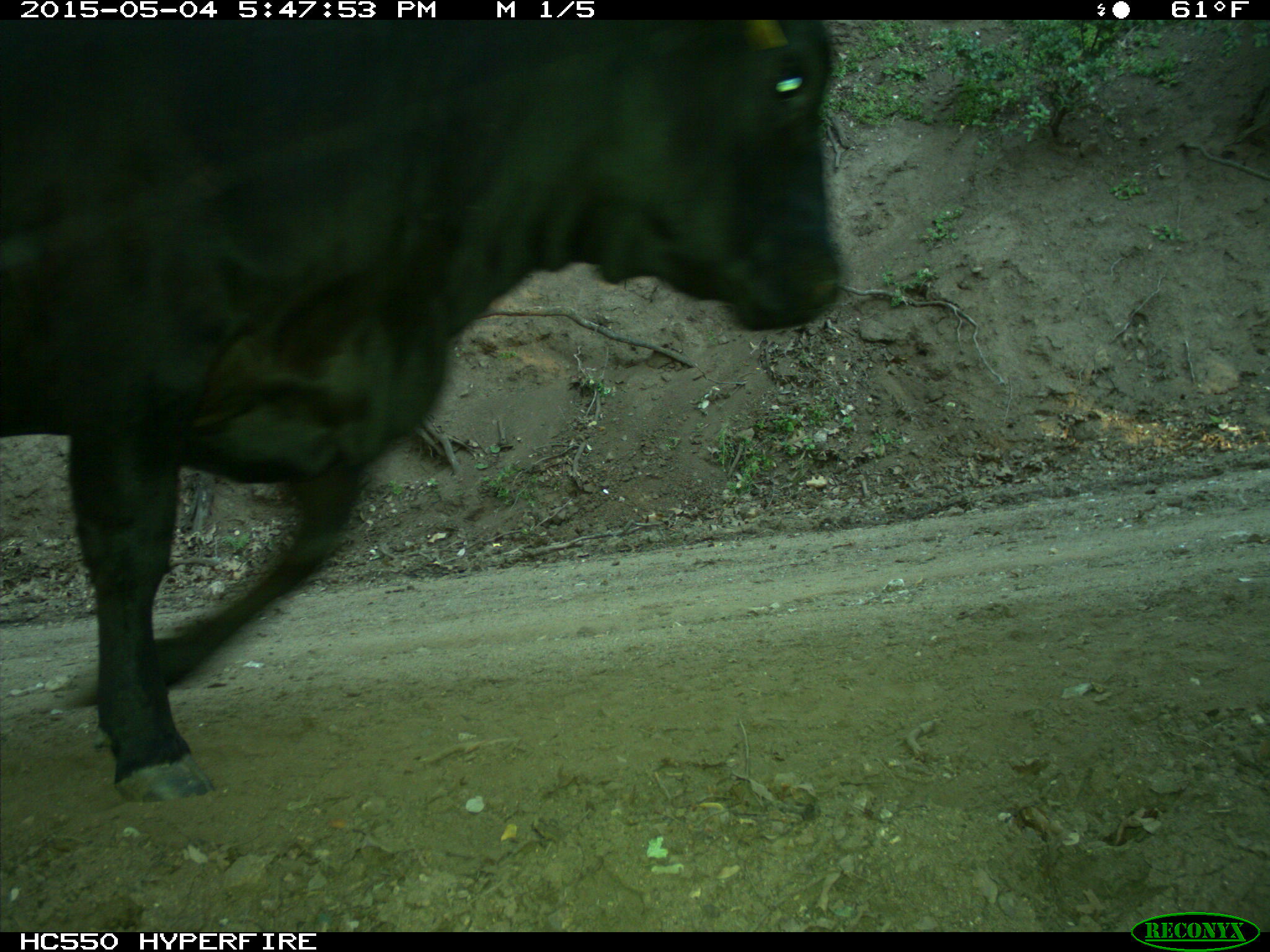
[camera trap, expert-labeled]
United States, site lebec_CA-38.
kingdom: Animalia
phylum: Chordata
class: Mammalia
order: Artiodactyla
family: Bovidae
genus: Bos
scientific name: Bos taurus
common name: domestic cow